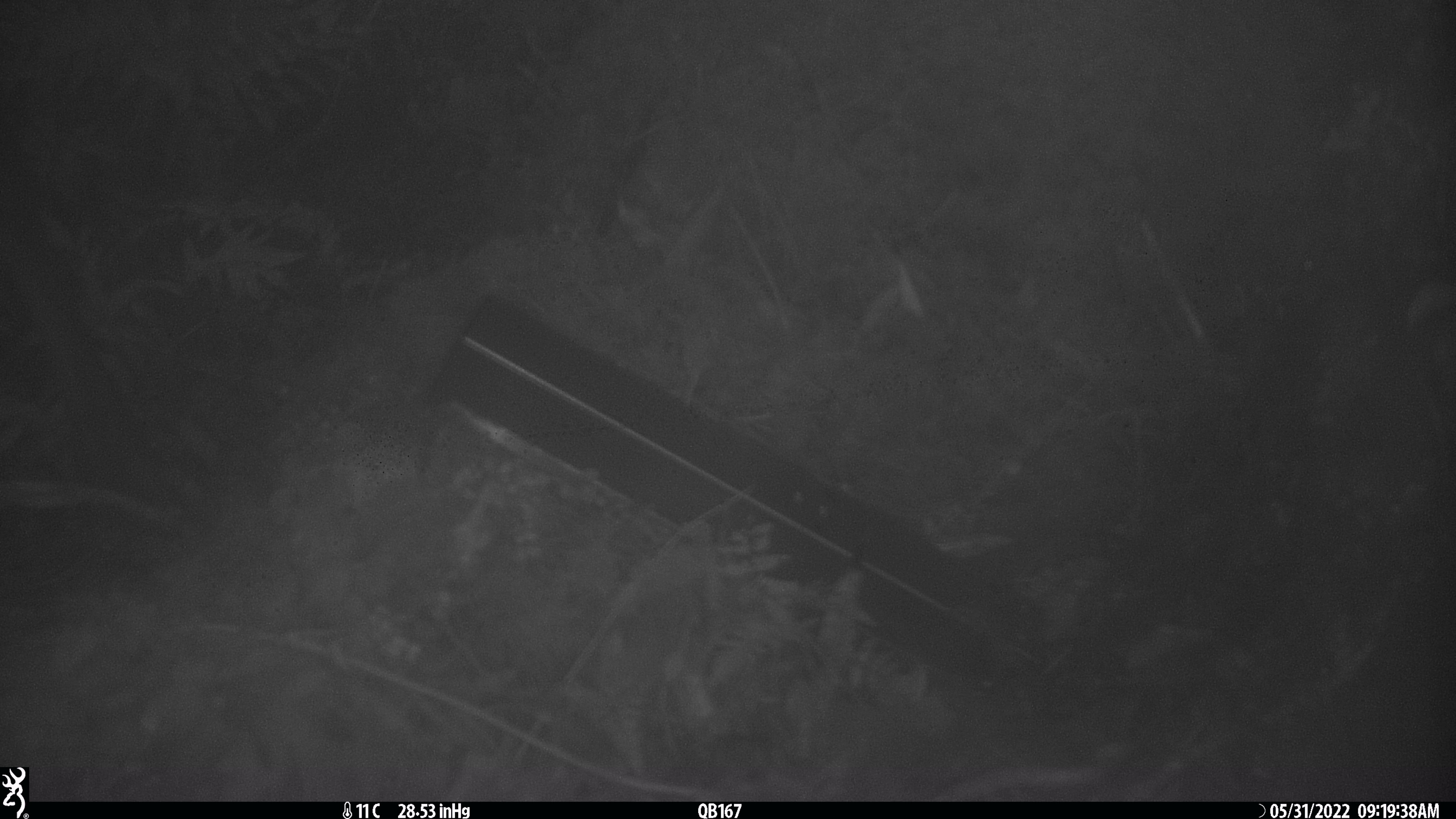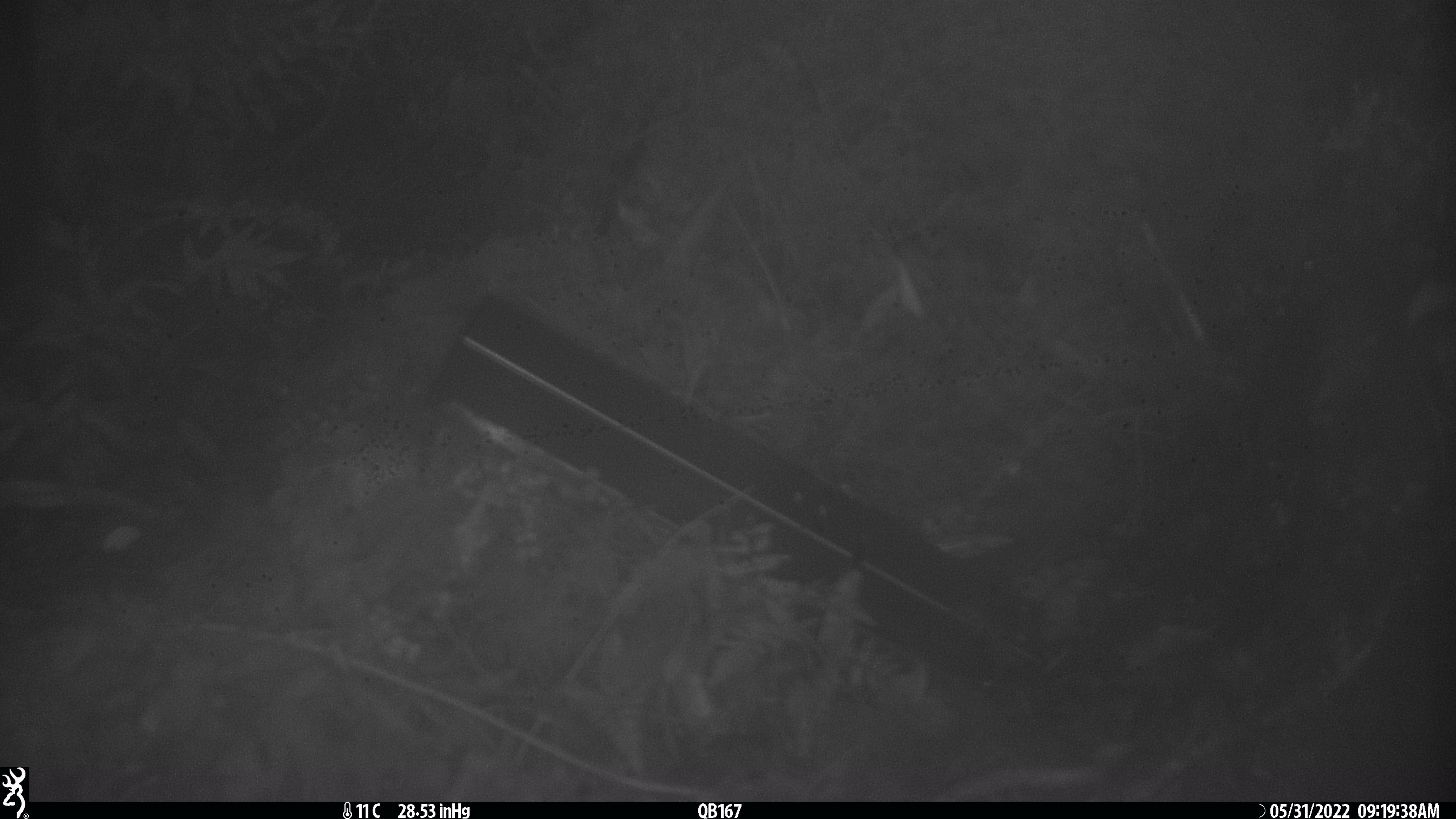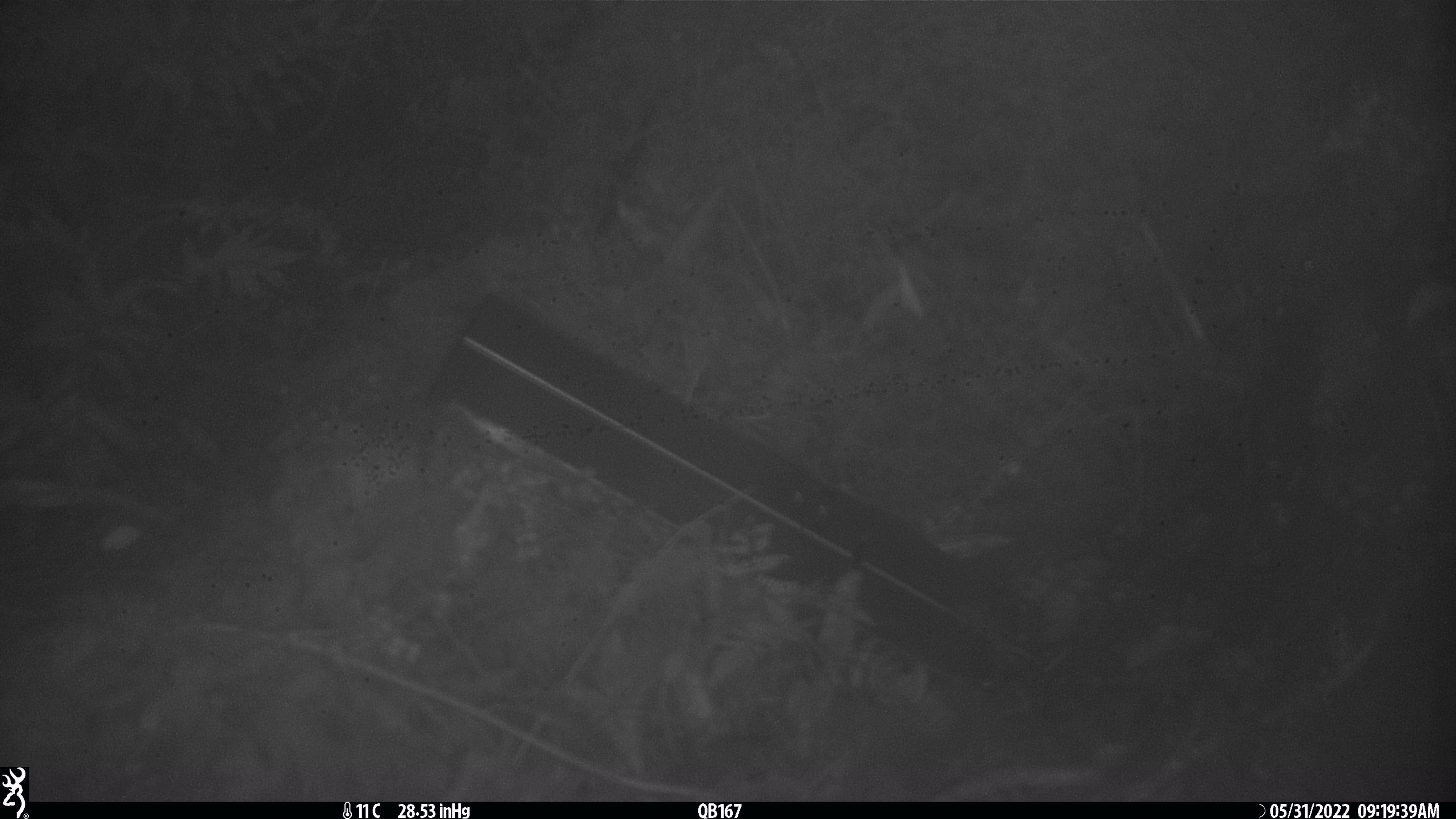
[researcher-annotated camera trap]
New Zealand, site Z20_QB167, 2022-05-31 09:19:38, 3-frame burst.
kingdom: Animalia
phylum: Chordata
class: Mammalia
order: Artiodactyla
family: Cervidae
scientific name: Cervidae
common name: deer